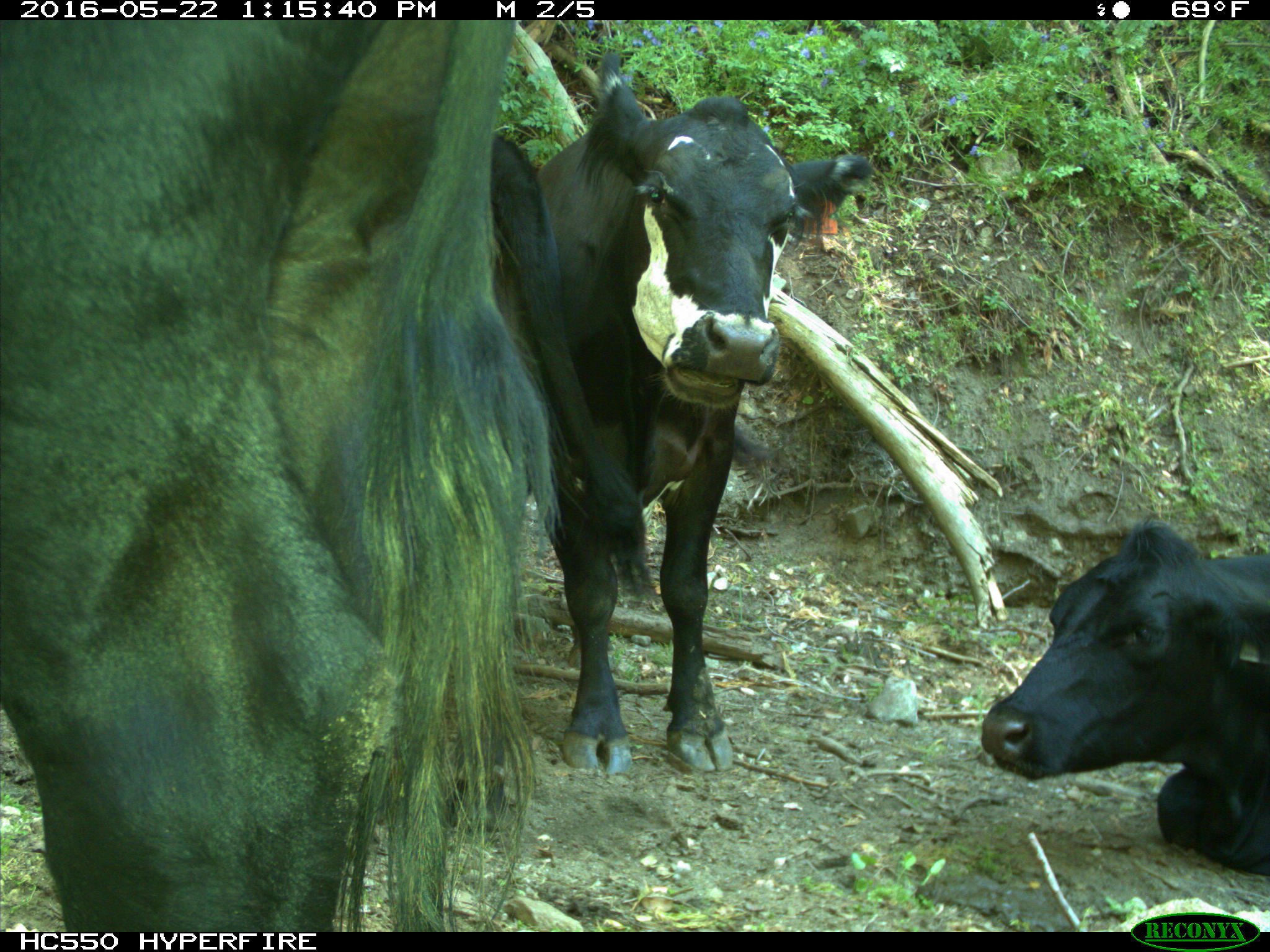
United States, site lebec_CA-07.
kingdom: Animalia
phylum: Chordata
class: Mammalia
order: Artiodactyla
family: Bovidae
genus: Bos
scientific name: Bos taurus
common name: domestic cow